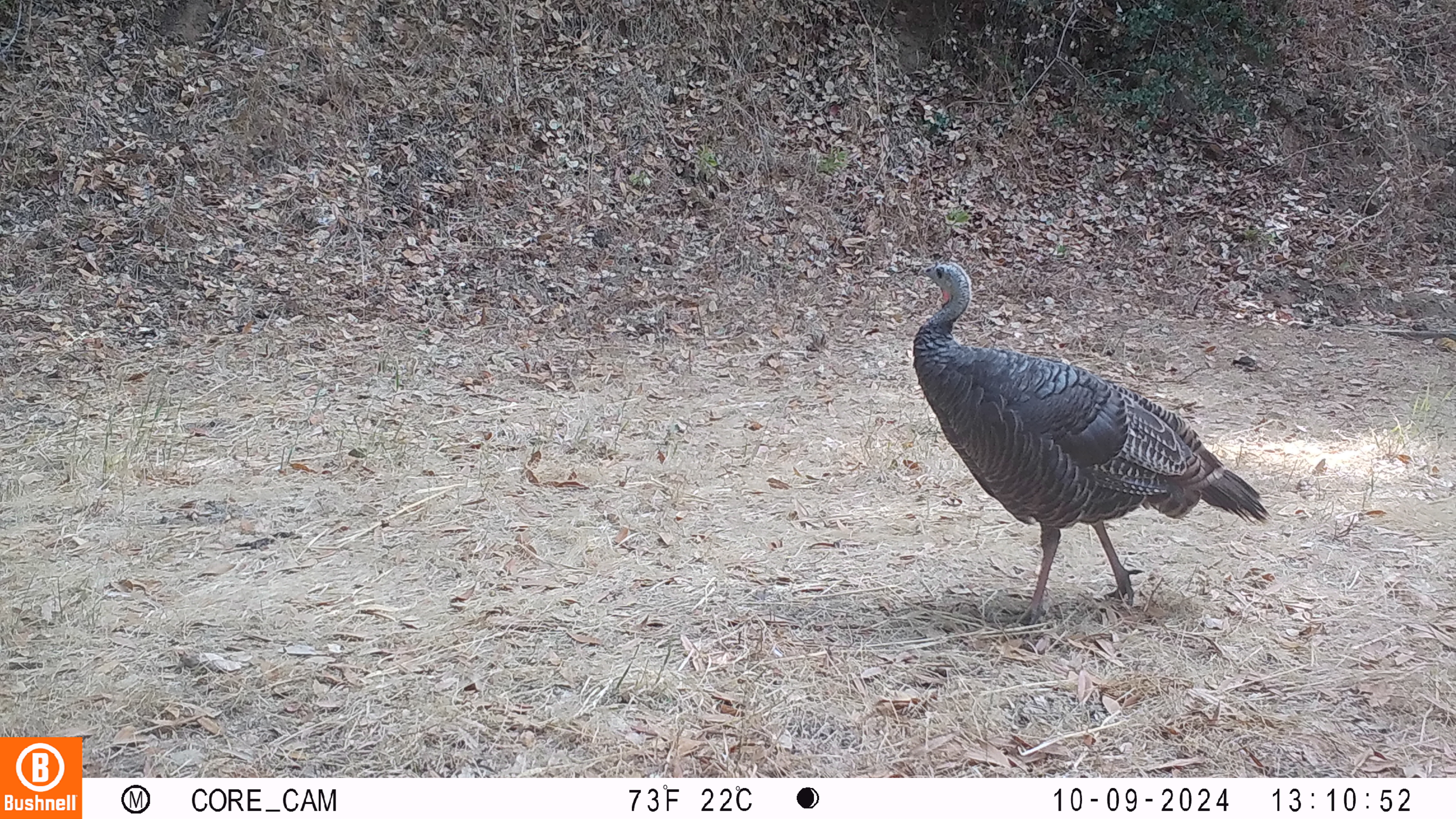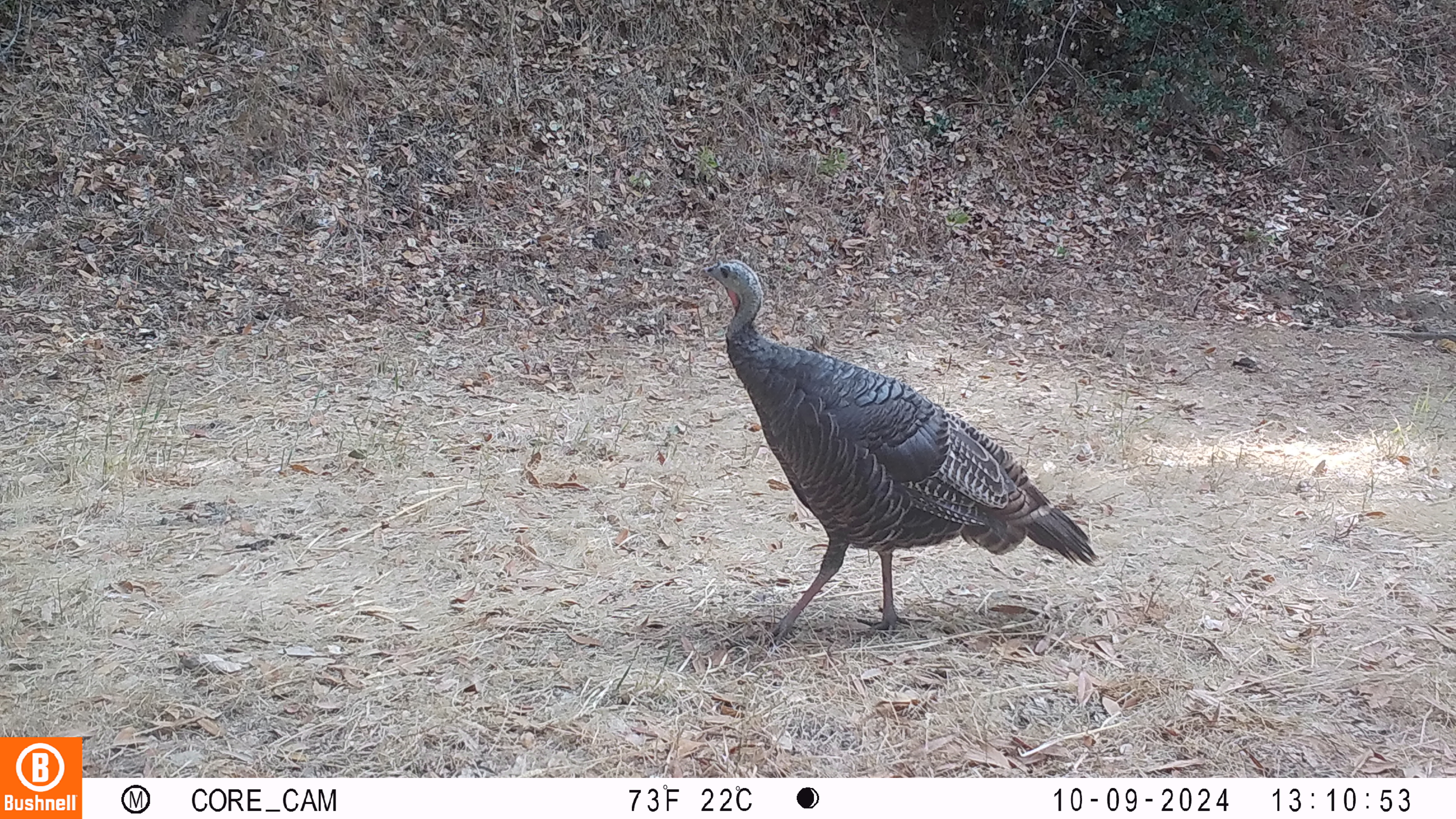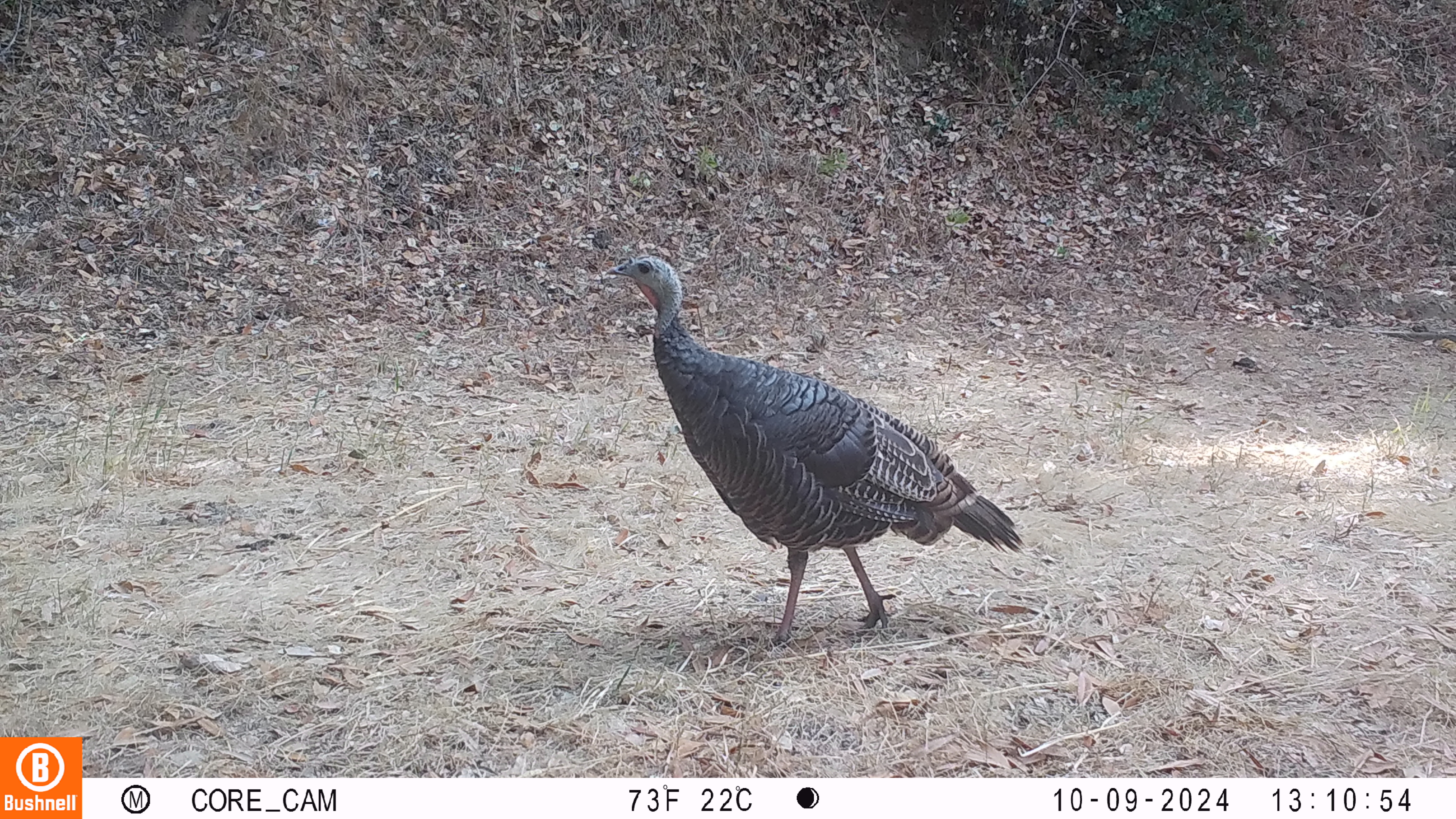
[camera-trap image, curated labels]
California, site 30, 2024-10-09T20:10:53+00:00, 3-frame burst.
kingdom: Animalia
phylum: Chordata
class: Aves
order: Galliformes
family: Phasianidae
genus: Meleagris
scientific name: Meleagris gallopavo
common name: turkey